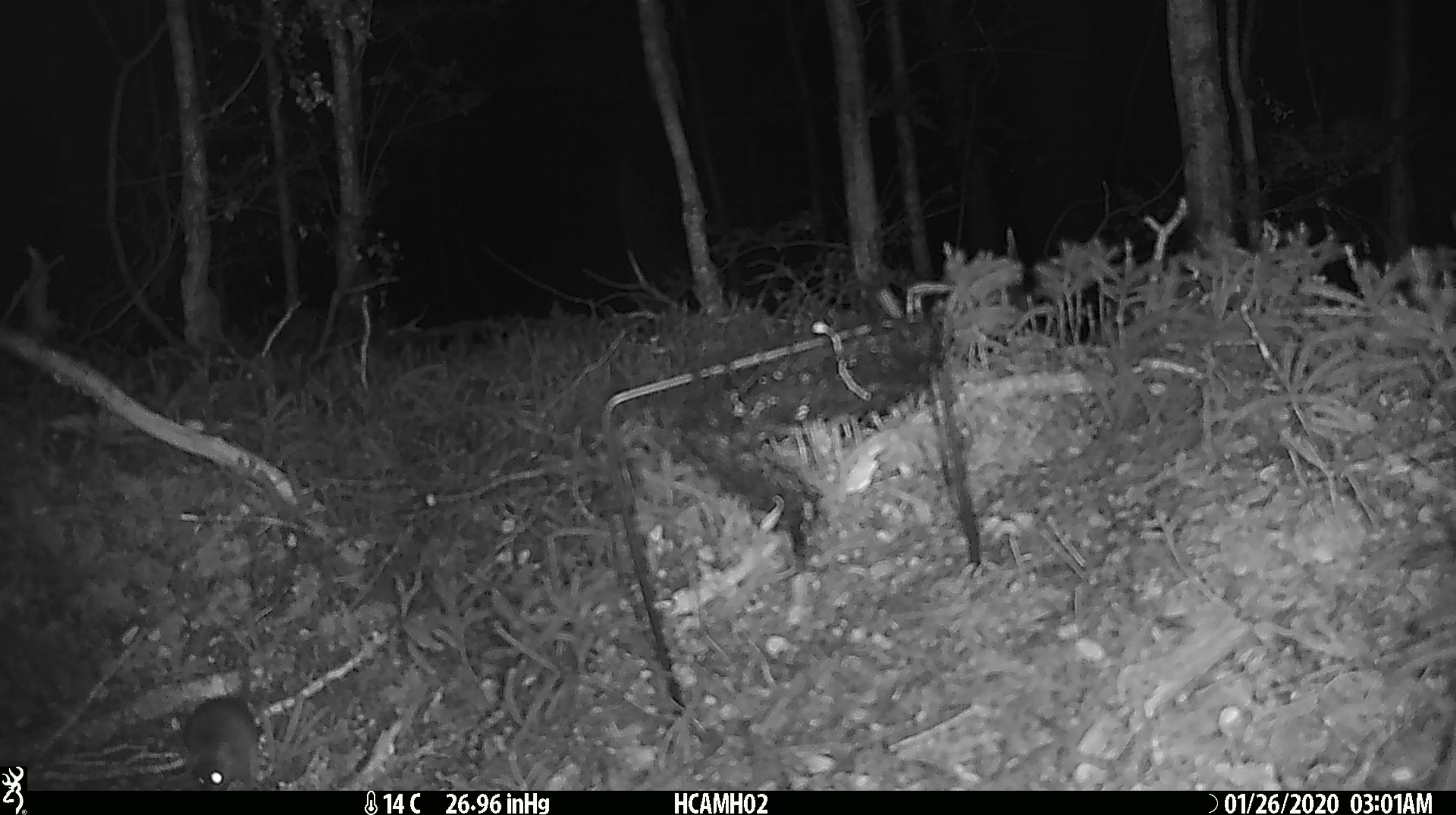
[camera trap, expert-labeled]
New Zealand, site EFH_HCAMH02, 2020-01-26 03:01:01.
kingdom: Animalia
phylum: Chordata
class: Mammalia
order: Rodentia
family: Muridae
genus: Mus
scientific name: Mus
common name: mouse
Mouse (Mus).